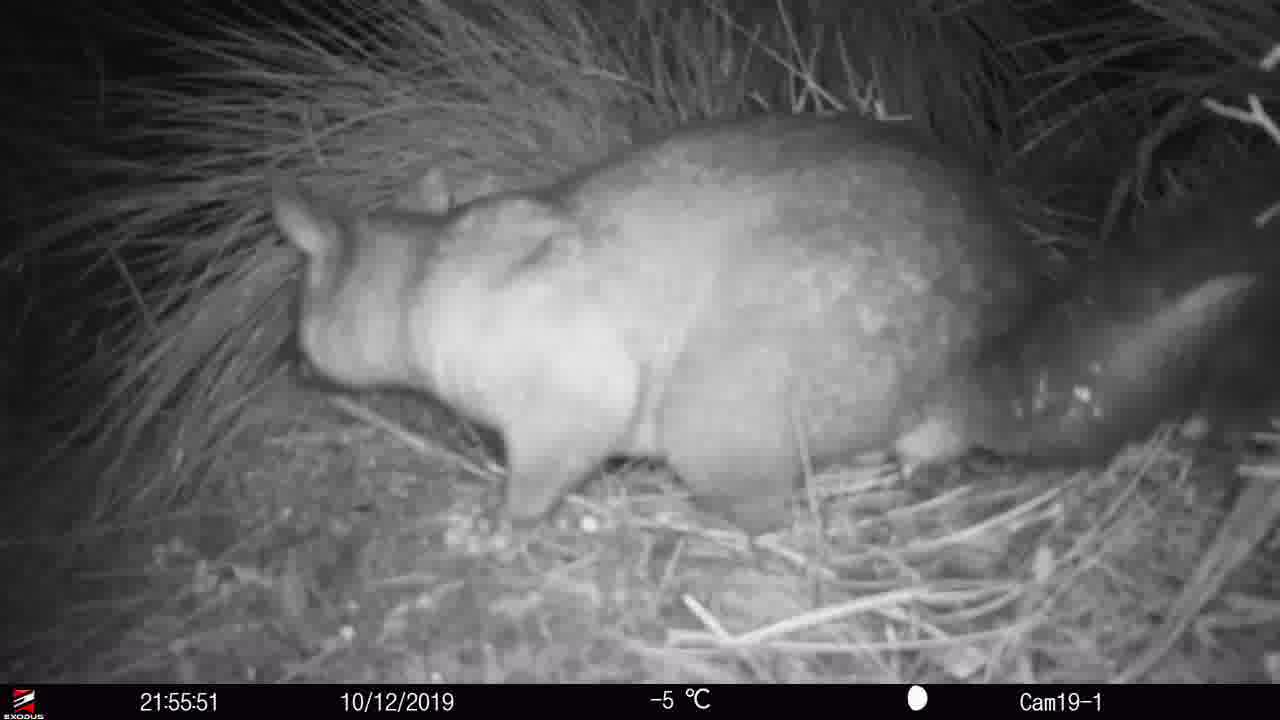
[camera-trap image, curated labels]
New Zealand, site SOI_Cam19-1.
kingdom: Animalia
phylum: Chordata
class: Mammalia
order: Diprotodontia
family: Phalangeridae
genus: Trichosurus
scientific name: Trichosurus vulpecula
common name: common brushtail possum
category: possum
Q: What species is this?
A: Possum (common brushtail possum) (Trichosurus vulpecula).